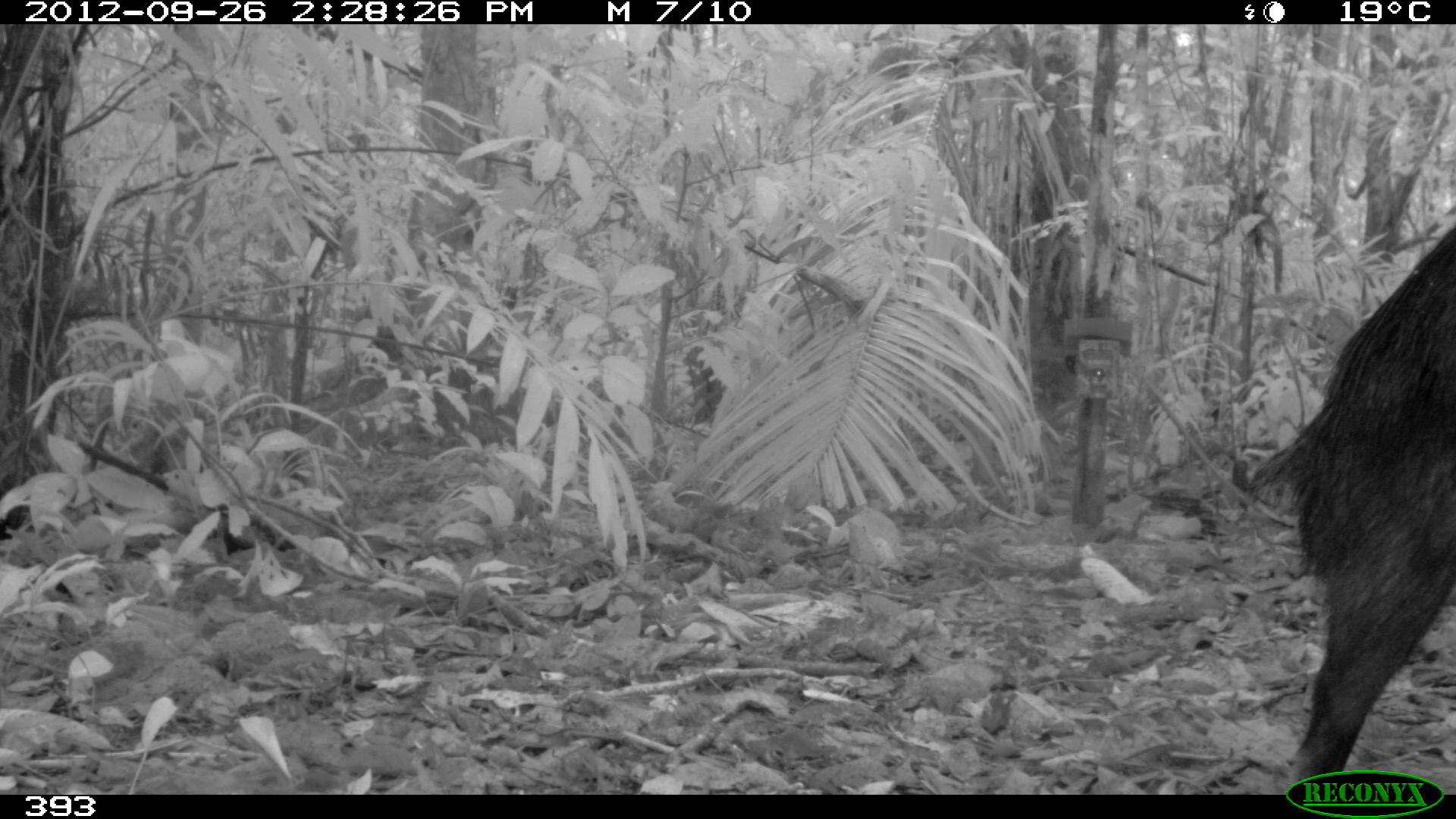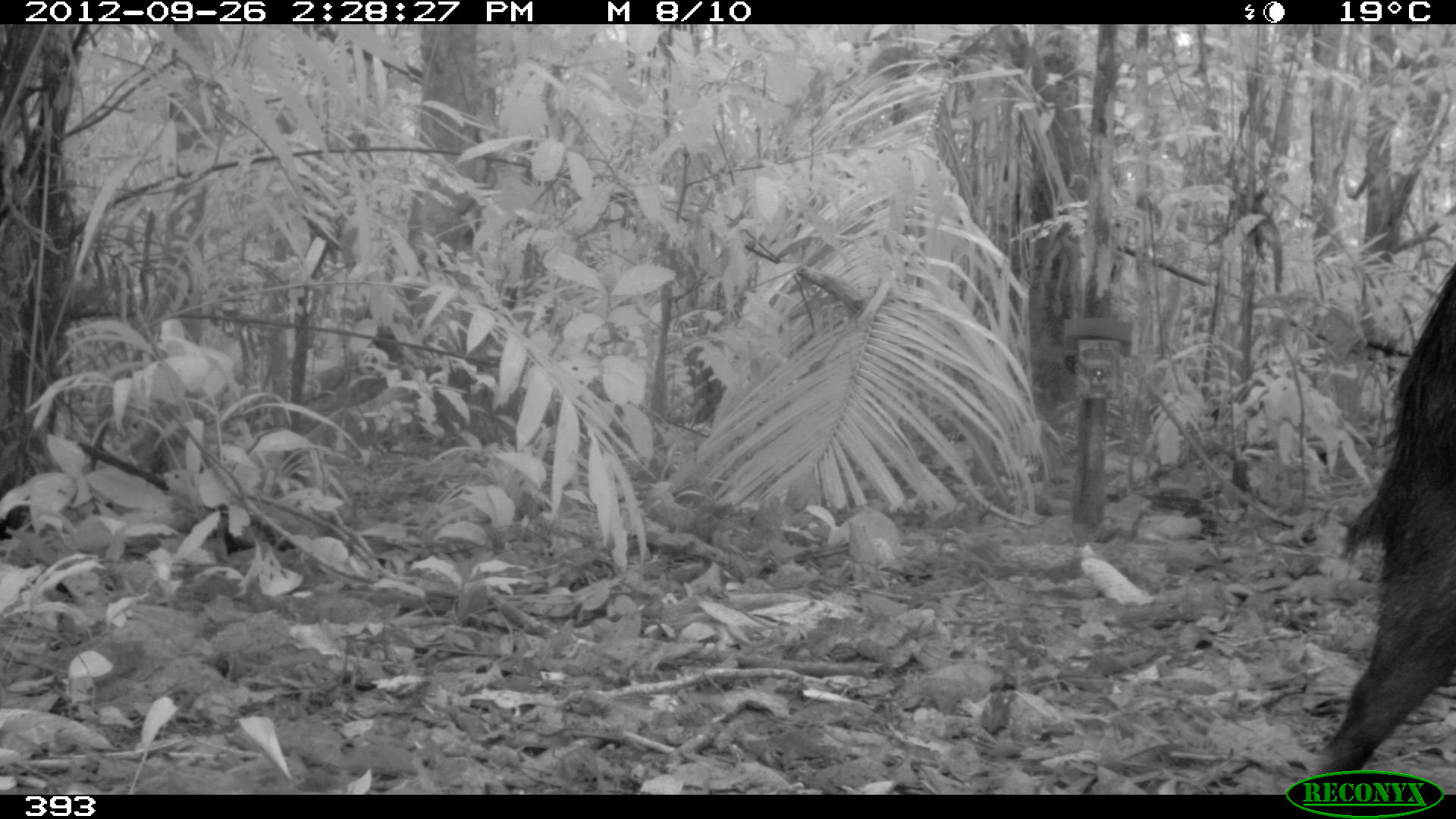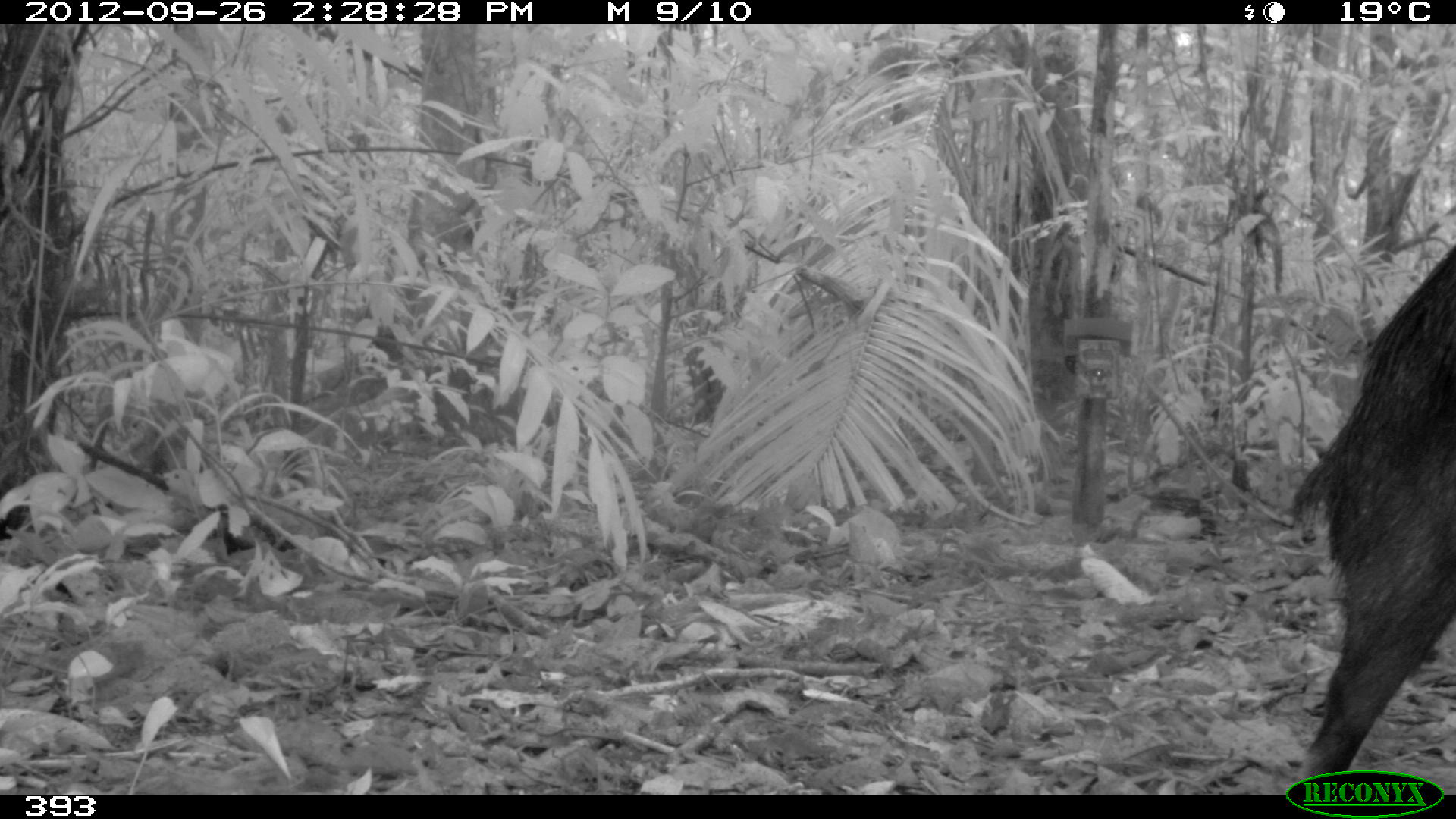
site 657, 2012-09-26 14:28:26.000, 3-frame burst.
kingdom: Animalia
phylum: Chordata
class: Mammalia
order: Artiodactyla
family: Tayassuidae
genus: Tayassu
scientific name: Tayassu pecari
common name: white-lipped peccary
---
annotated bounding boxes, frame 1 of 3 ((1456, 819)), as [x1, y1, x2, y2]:
tayassu pecari: [1245, 219, 1456, 792]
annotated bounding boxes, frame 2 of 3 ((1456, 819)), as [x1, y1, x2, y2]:
tayassu pecari: [1315, 260, 1456, 772]